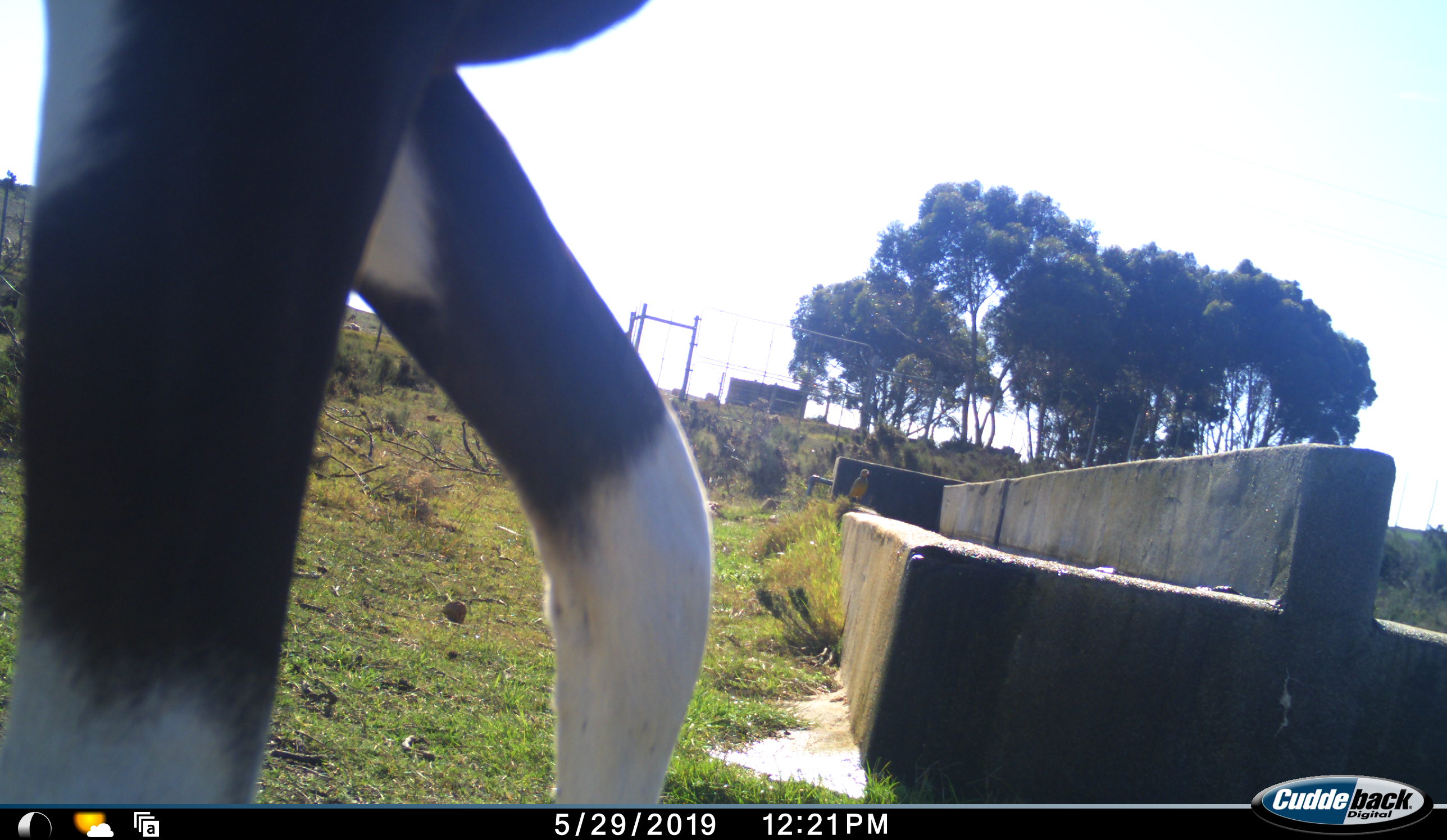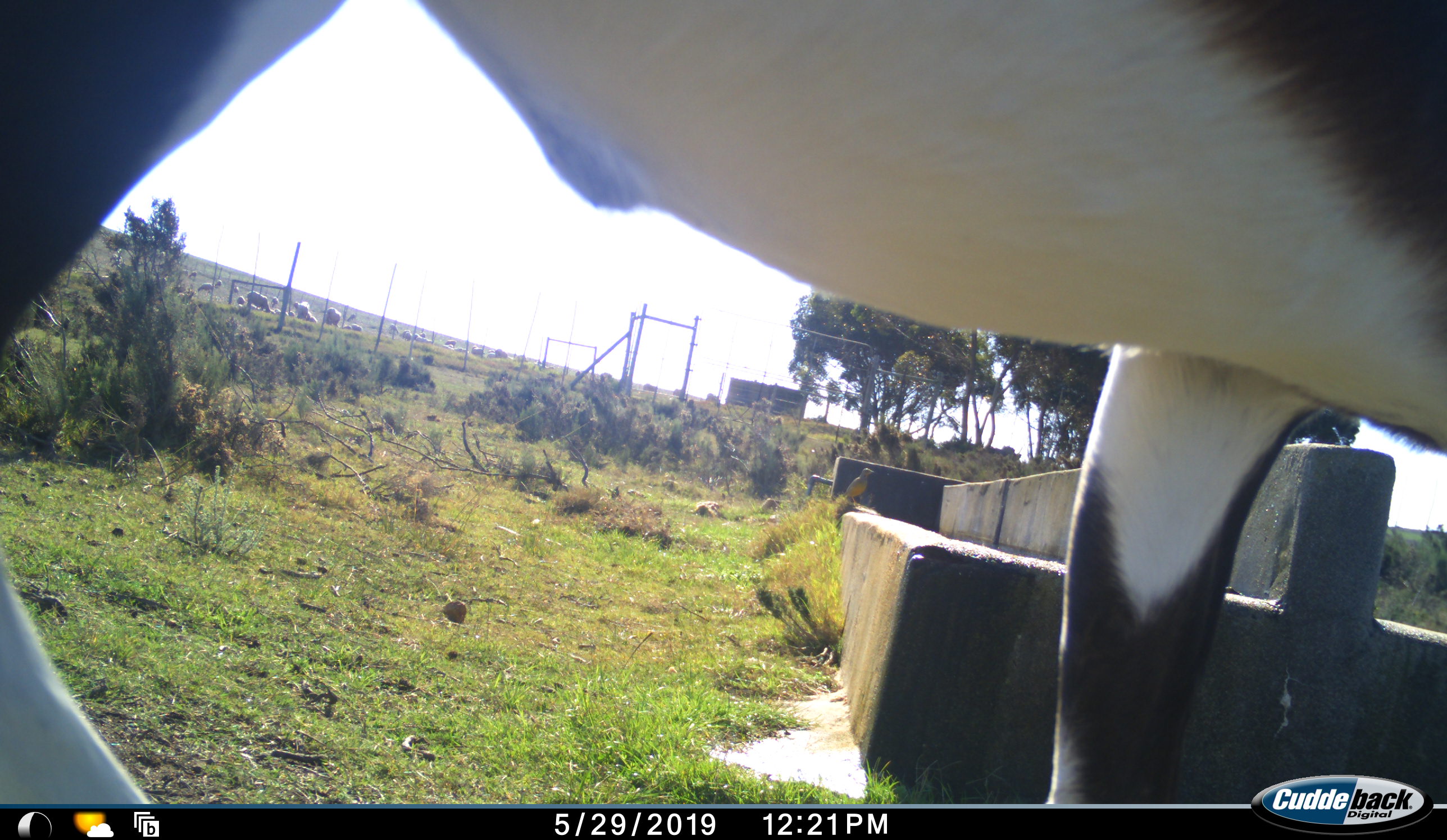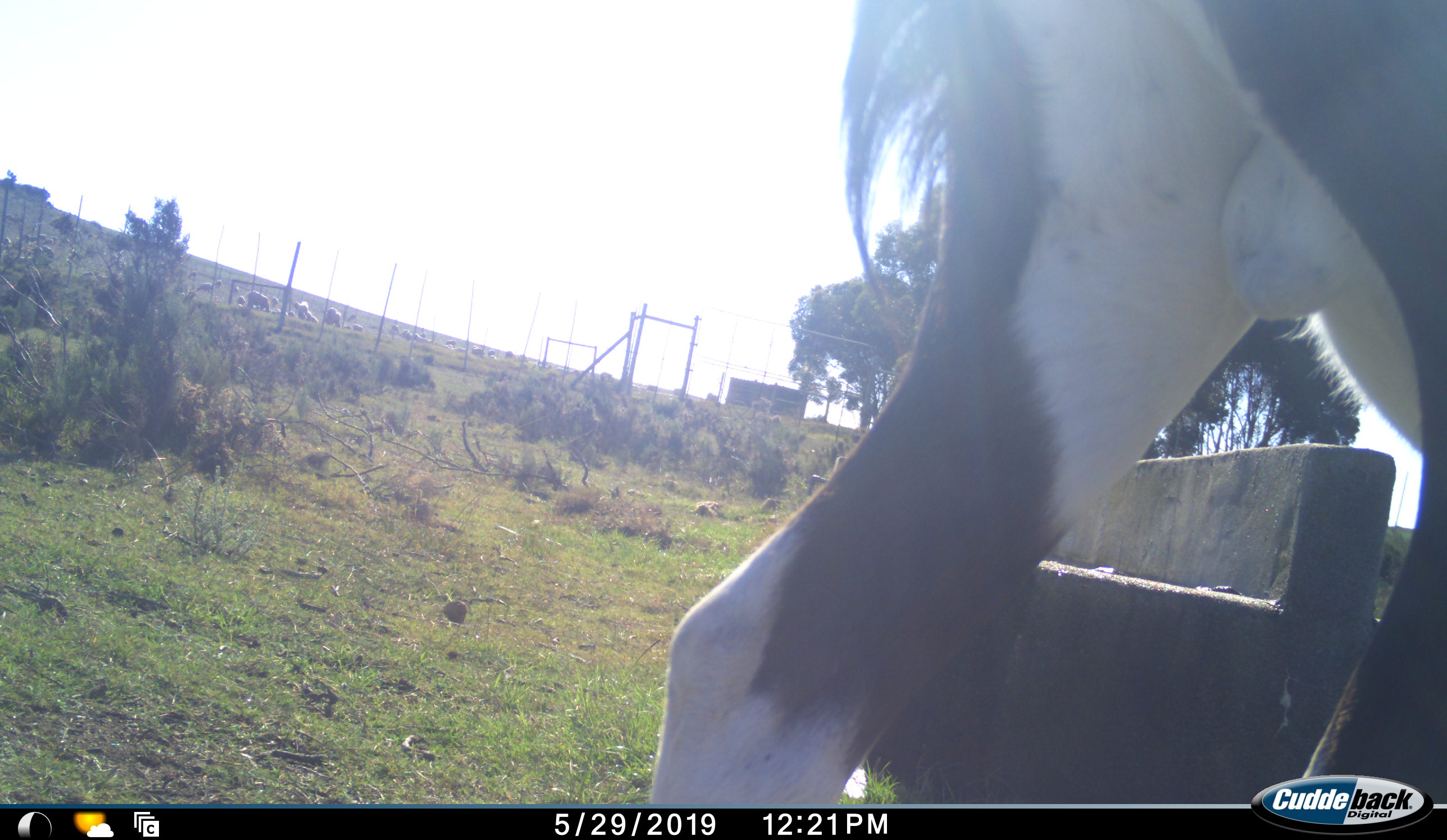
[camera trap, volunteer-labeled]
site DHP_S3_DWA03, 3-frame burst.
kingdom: Animalia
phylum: Chordata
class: Mammalia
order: Artiodactyla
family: Bovidae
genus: Damaliscus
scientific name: Damaliscus pygargus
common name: bontebok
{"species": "bontebok (Damaliscus pygargus)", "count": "1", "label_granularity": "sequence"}